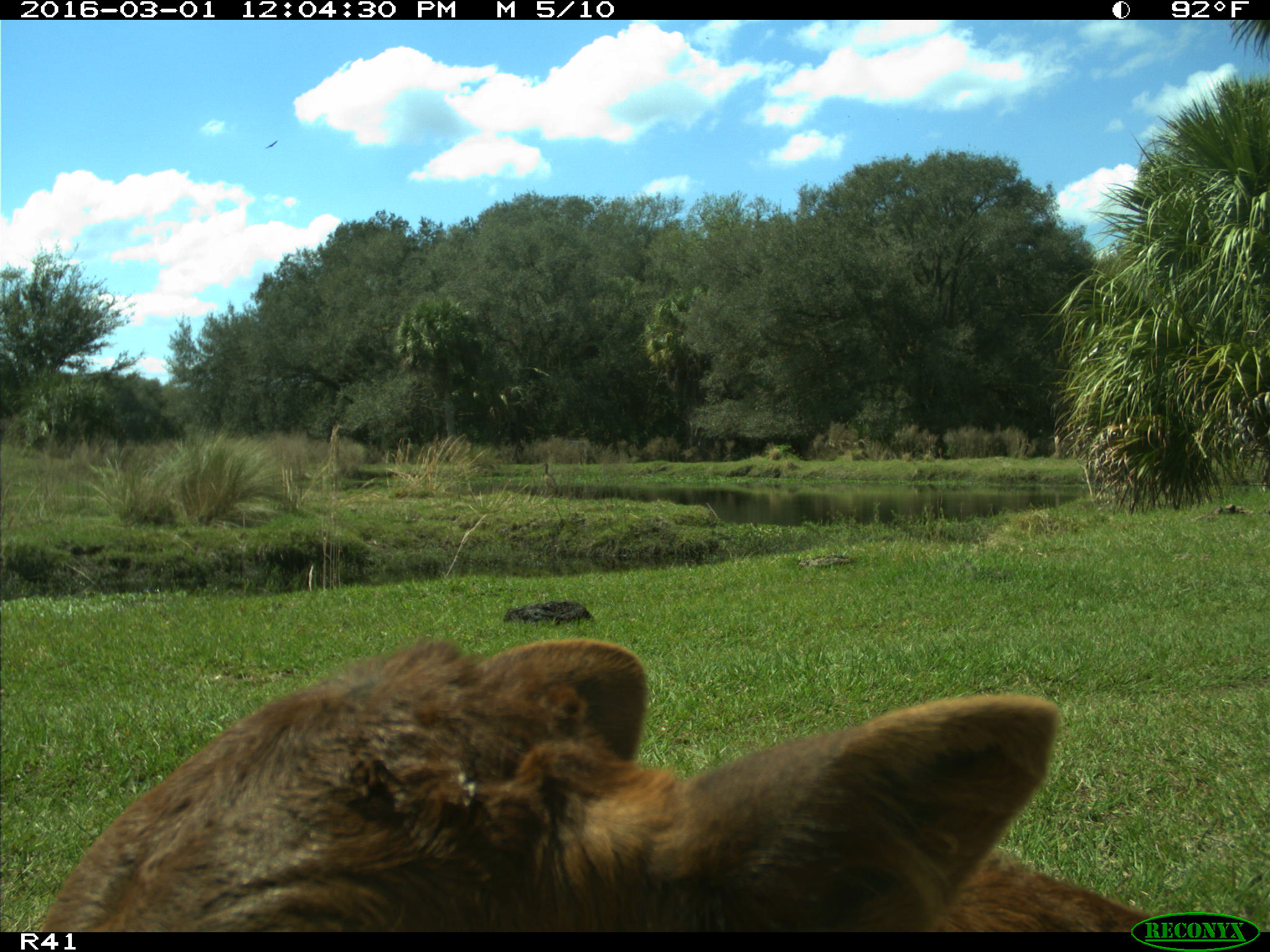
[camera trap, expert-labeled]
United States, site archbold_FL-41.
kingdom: Animalia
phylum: Chordata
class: Mammalia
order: Artiodactyla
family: Bovidae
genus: Bos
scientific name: Bos taurus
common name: domestic cow